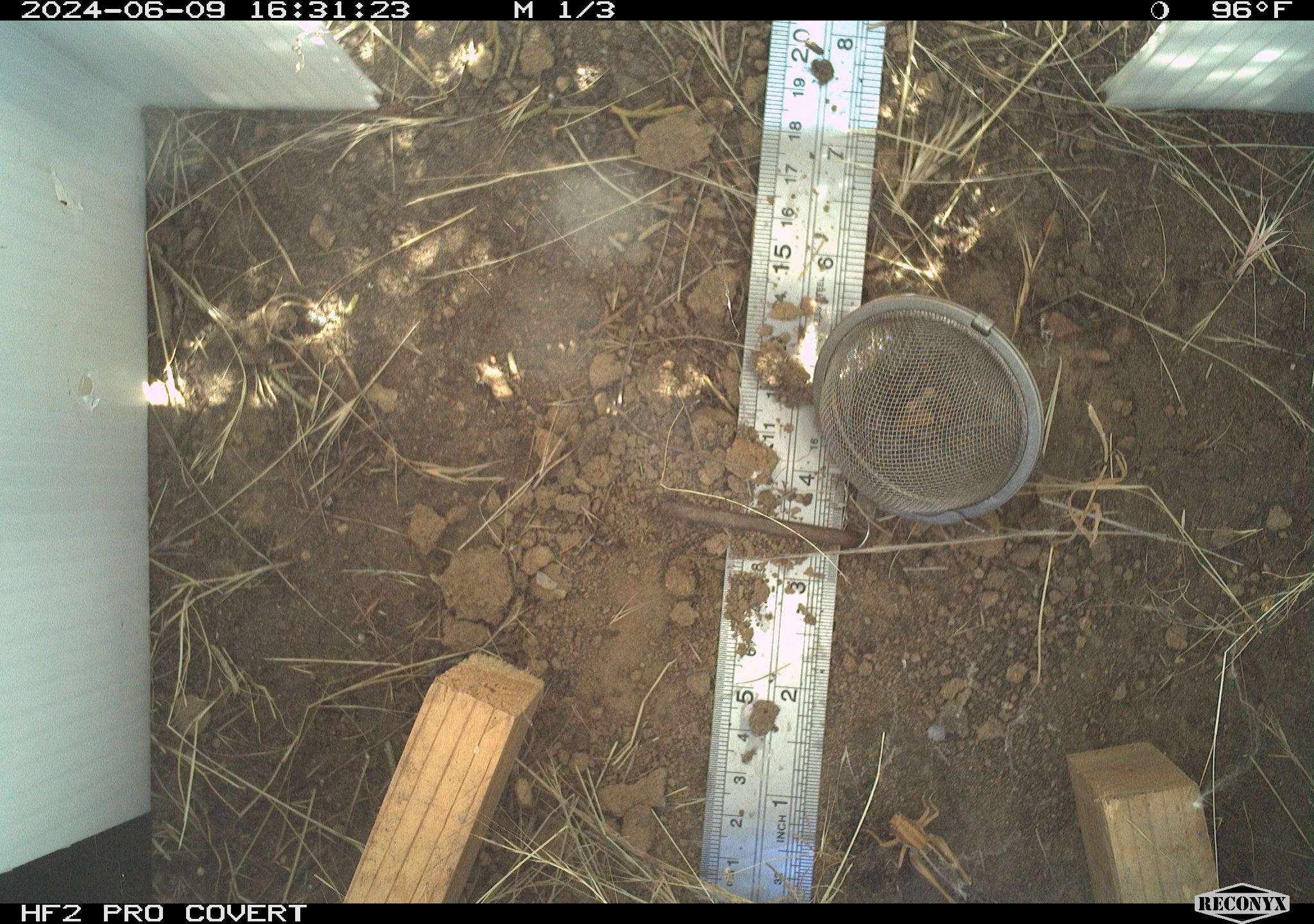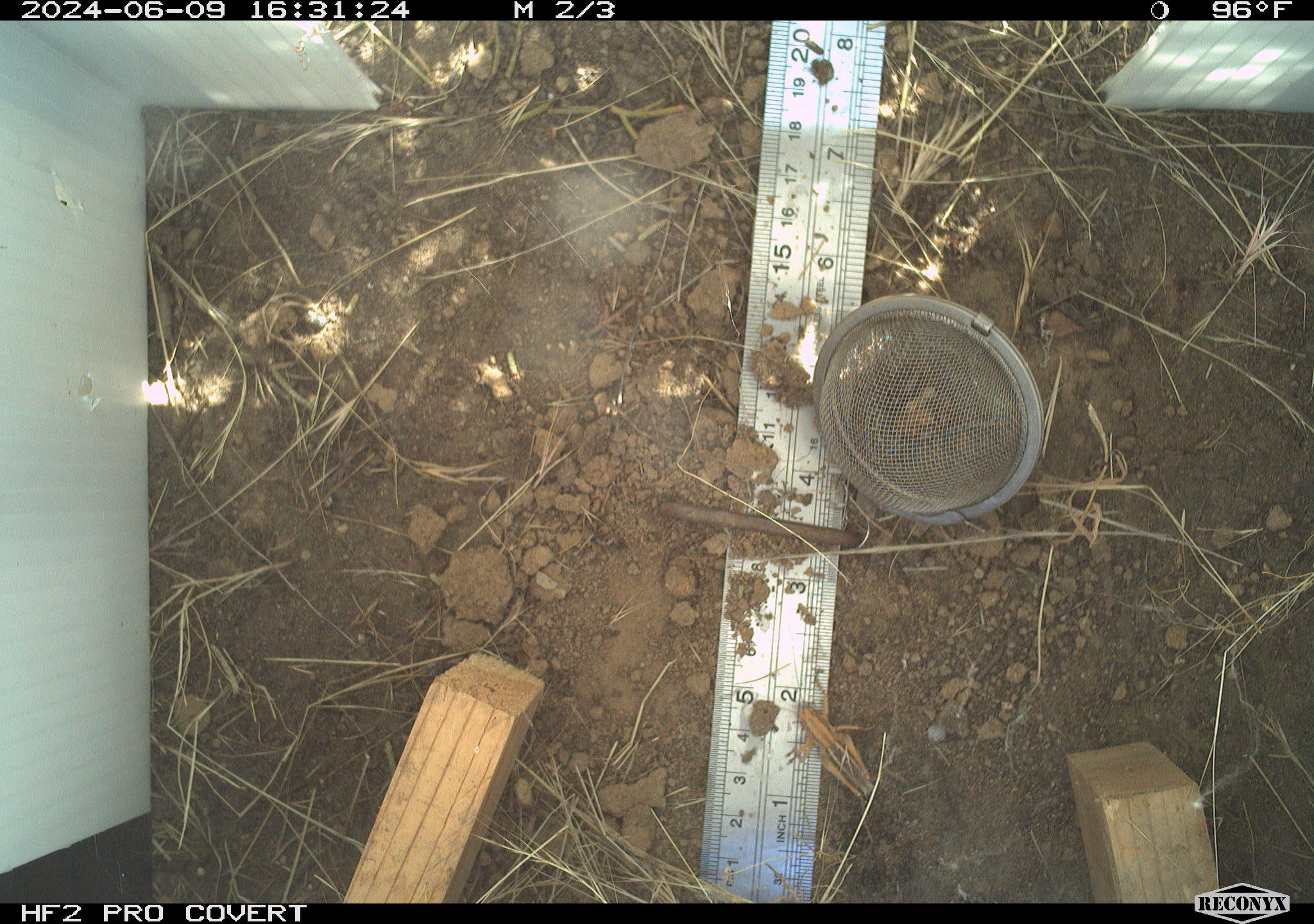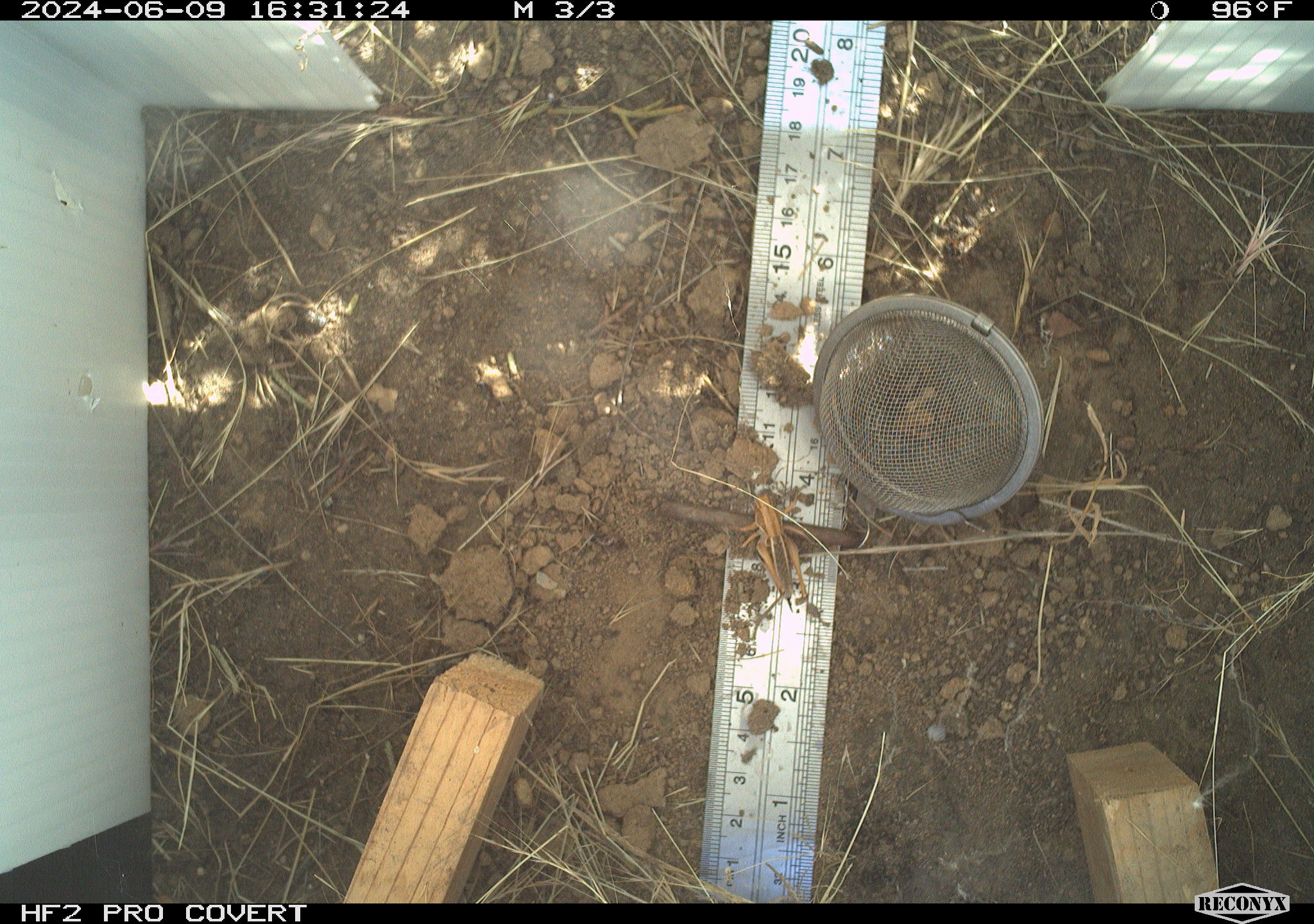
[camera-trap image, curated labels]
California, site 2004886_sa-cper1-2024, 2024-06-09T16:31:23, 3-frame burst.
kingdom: Animalia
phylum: Arthropoda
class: Insecta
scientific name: Insecta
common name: insect